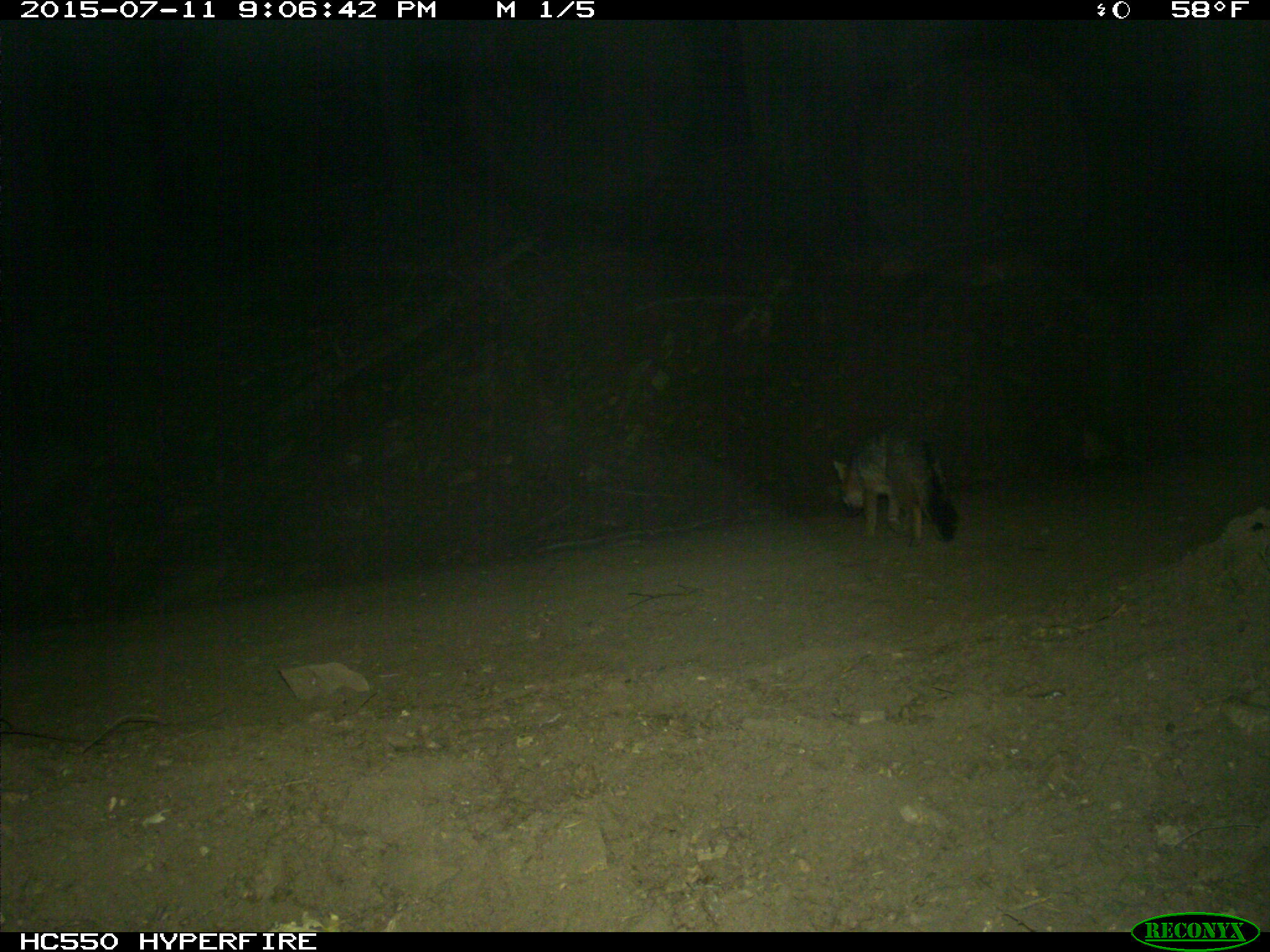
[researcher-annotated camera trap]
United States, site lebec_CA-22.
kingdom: Animalia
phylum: Chordata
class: Mammalia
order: Carnivora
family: Canidae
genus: Urocyon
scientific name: Urocyon cinereoargenteus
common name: gray fox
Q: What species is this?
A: Urocyon cinereoargenteus (gray fox).